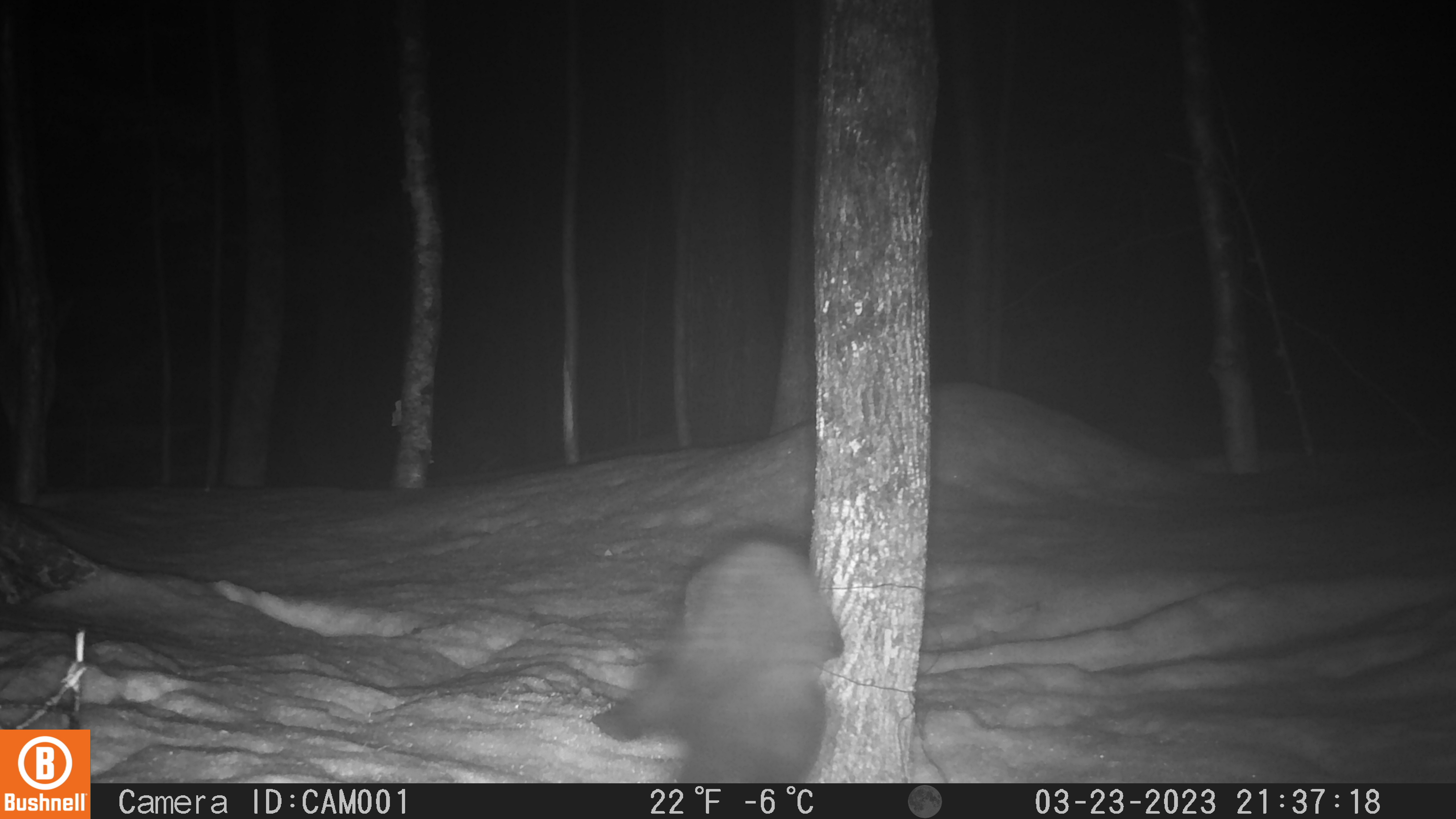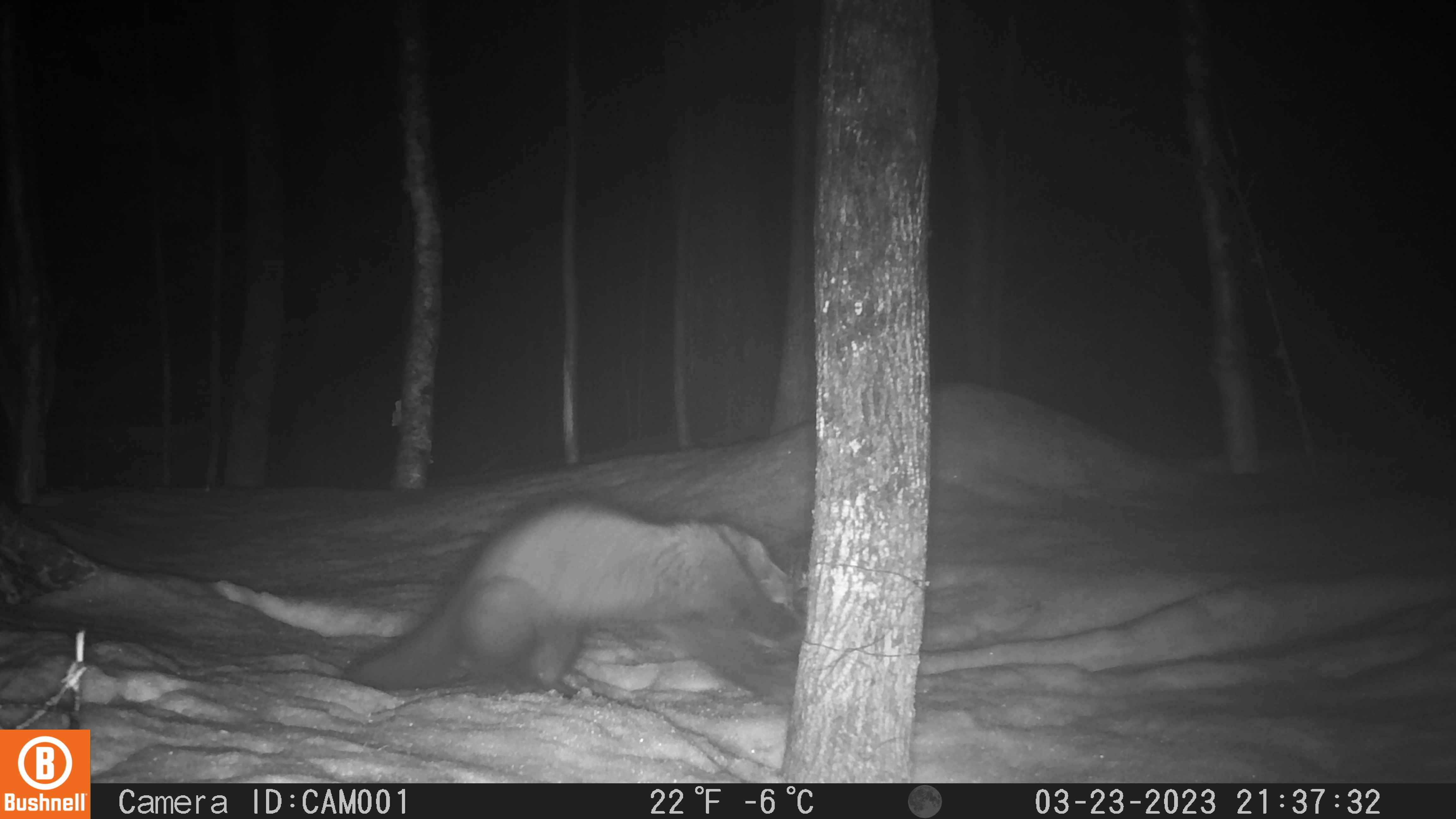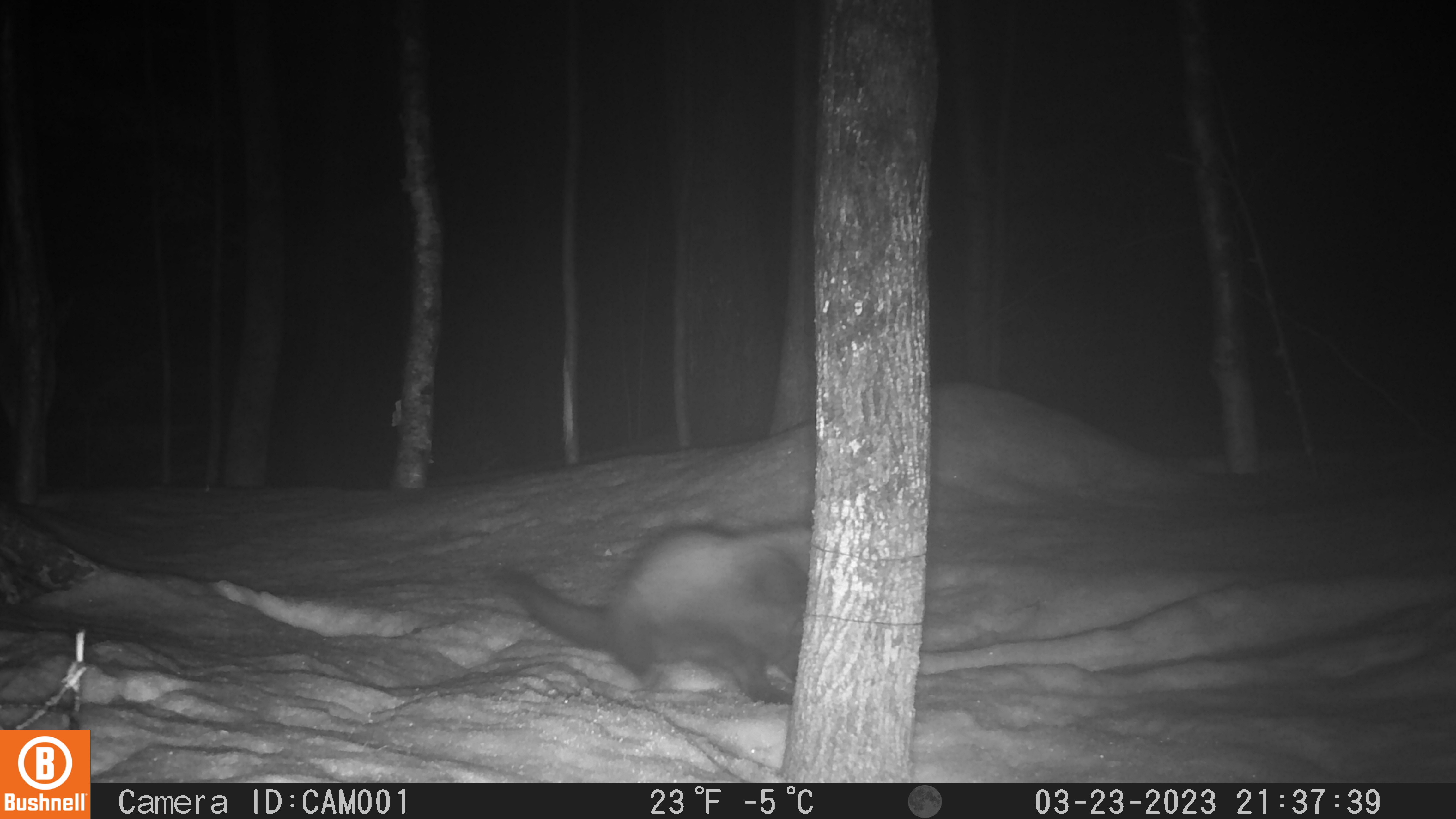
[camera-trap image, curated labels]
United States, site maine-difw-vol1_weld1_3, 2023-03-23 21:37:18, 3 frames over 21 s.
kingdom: Animalia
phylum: Chordata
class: Mammalia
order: Carnivora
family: Mustelidae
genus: Pekania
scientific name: Pekania pennanti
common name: fisher